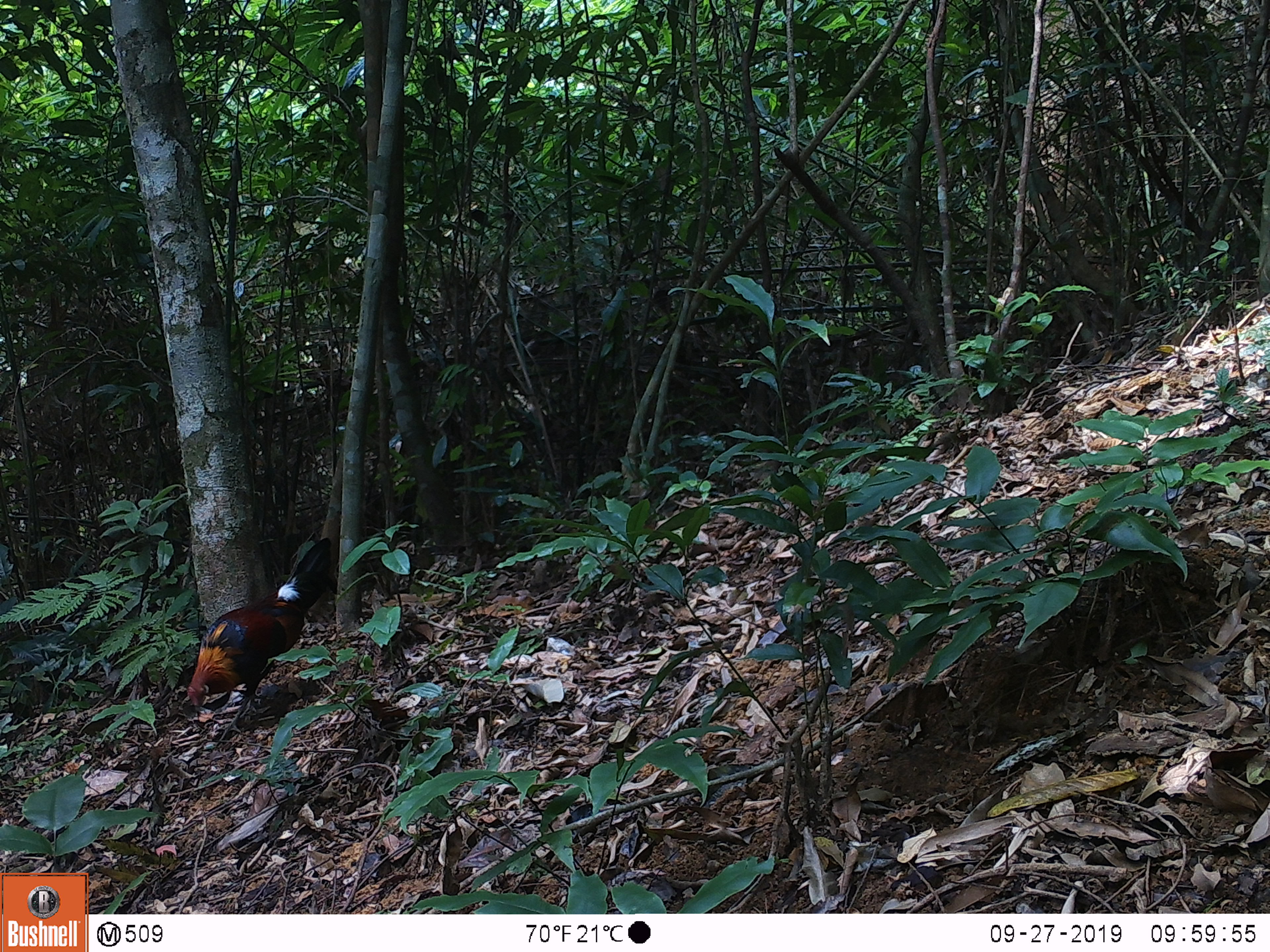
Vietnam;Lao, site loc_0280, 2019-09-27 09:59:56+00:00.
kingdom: Animalia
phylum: Chordata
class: Aves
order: Galliformes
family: Phasianidae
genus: Gallus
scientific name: Gallus gallus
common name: red junglefowl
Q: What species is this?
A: Red junglefowl (Gallus gallus).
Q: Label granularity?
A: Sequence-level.